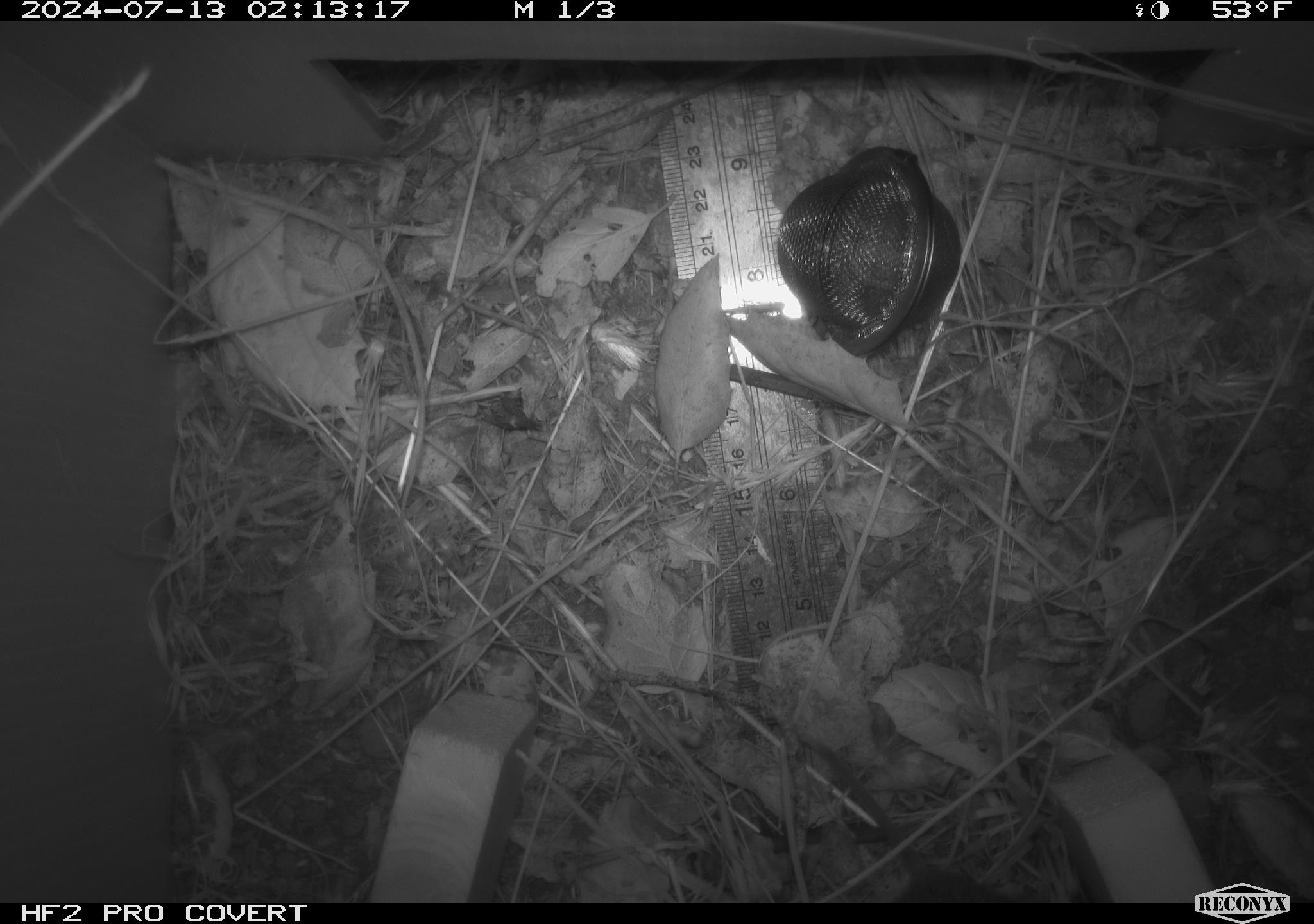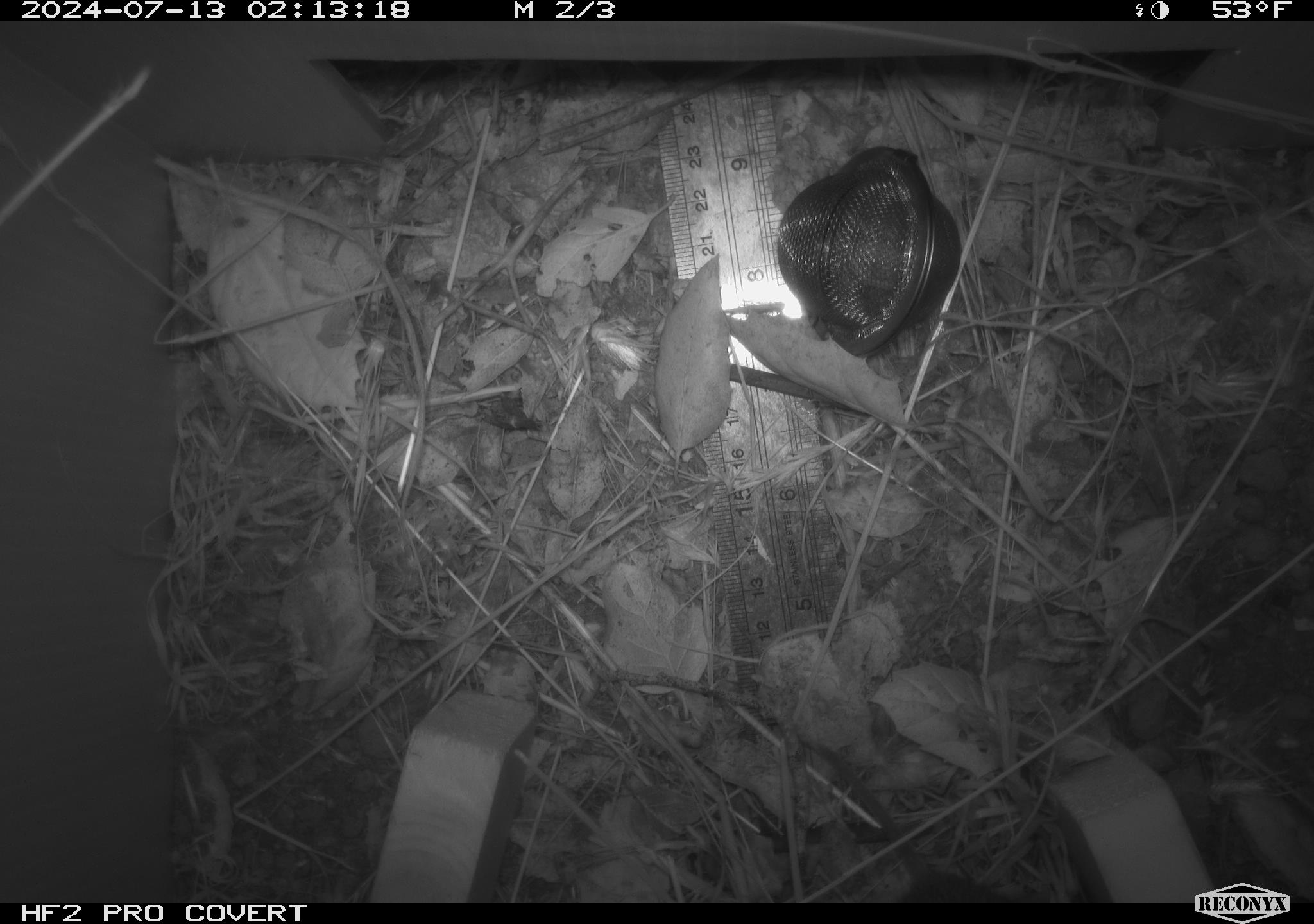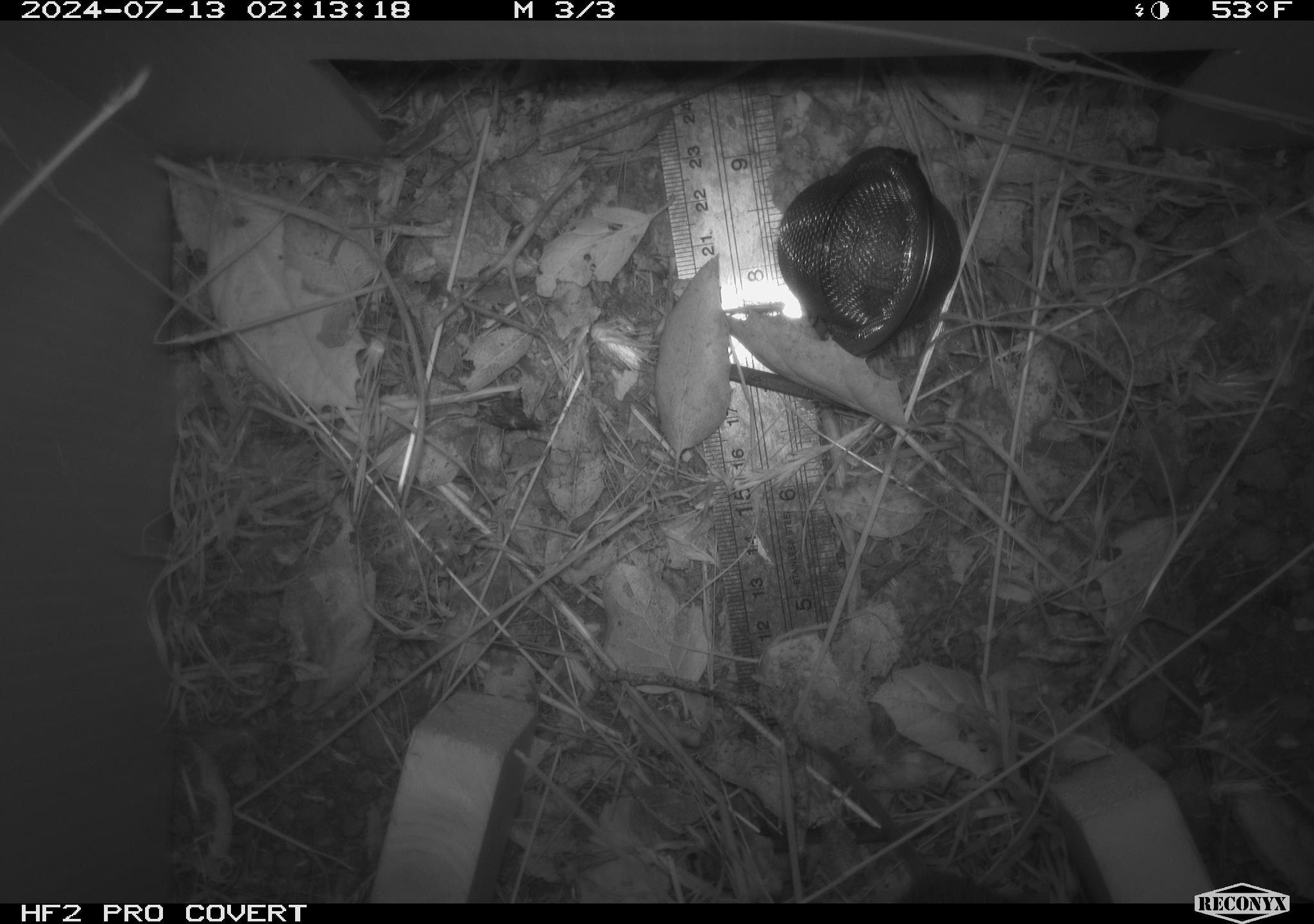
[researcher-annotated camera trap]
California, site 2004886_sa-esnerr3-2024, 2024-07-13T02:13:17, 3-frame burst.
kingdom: Animalia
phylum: Chordata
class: Mammalia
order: Rodentia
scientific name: Rodentia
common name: rodent